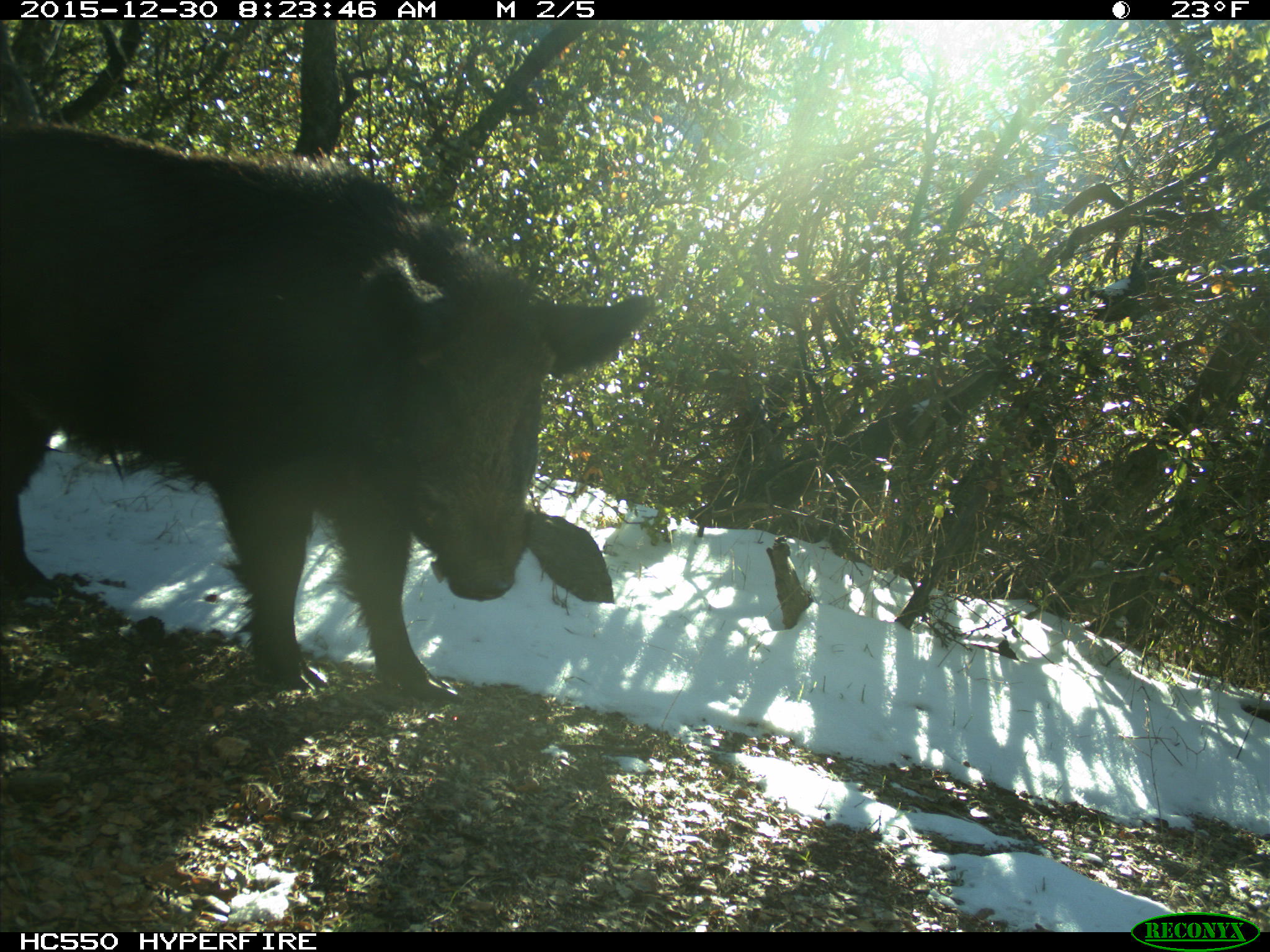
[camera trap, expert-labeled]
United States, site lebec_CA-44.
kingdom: Animalia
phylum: Chordata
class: Mammalia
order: Artiodactyla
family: Suidae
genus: Sus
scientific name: Sus scrofa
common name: wild boar